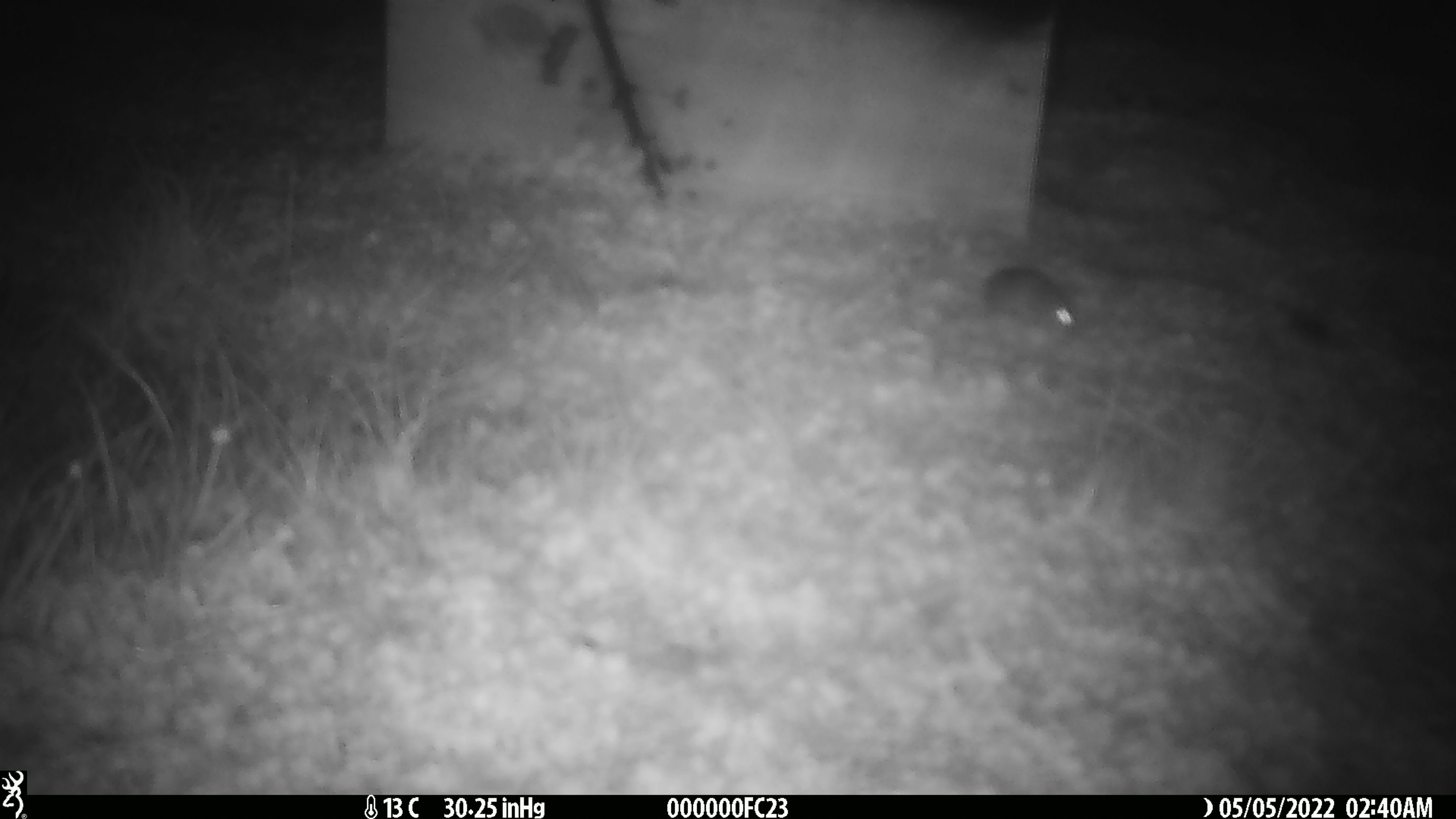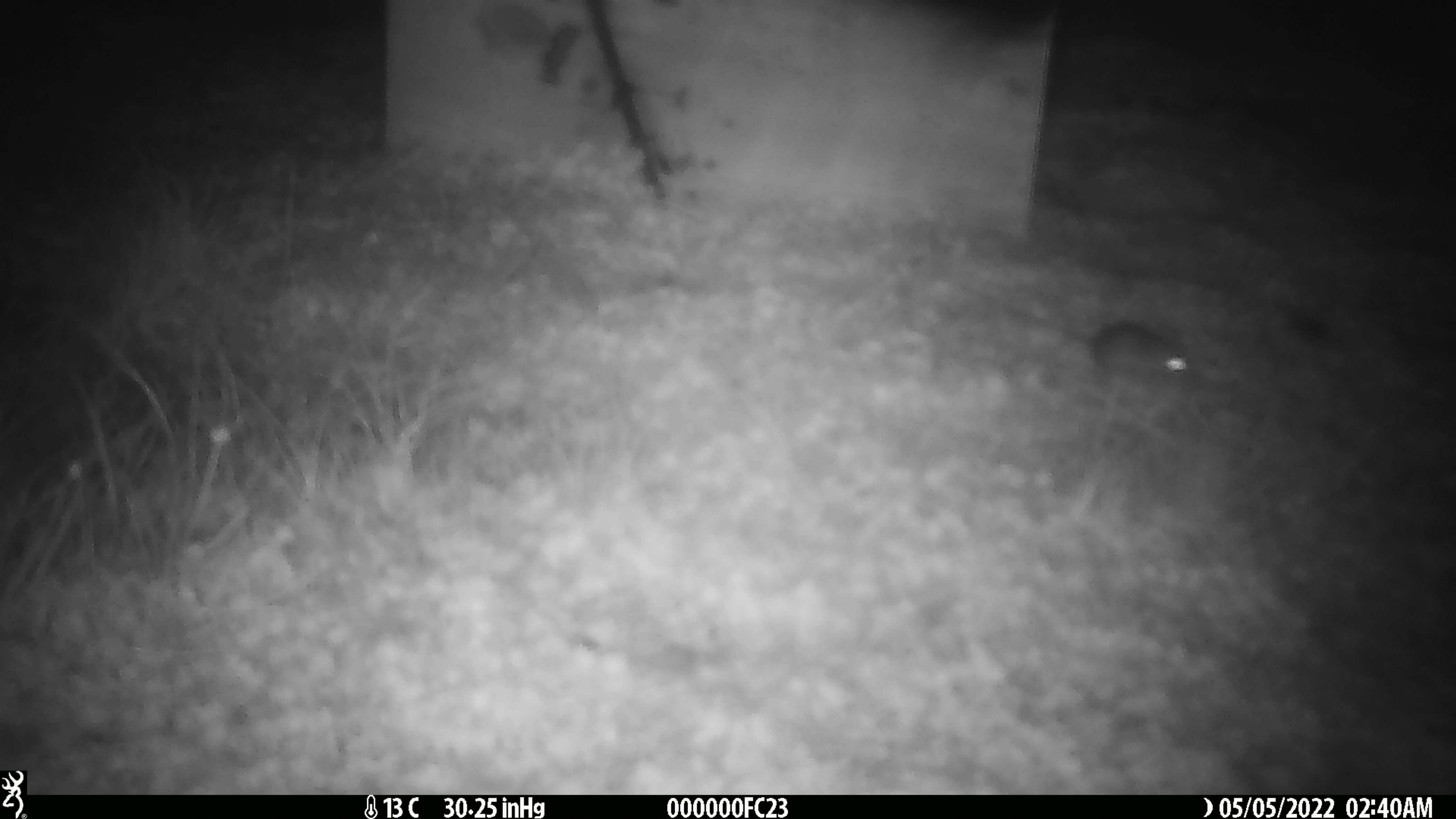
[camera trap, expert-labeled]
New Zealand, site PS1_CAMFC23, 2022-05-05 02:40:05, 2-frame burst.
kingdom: Animalia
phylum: Chordata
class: Mammalia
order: Rodentia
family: Muridae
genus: Mus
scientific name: Mus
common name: mouse